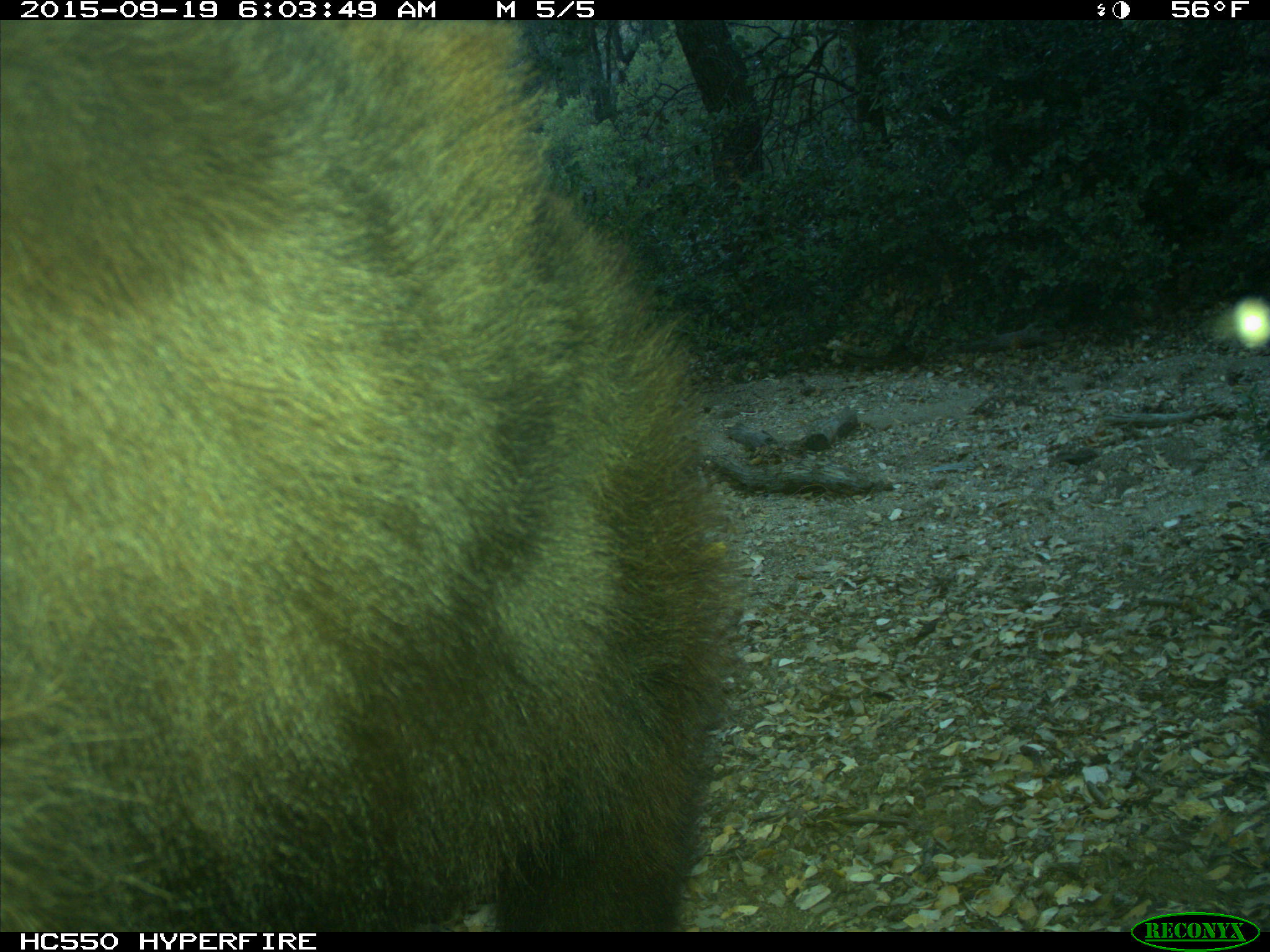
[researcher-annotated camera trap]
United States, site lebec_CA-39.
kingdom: Animalia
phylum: Chordata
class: Mammalia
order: Carnivora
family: Ursidae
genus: Ursus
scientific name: Ursus americanus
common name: american black bear